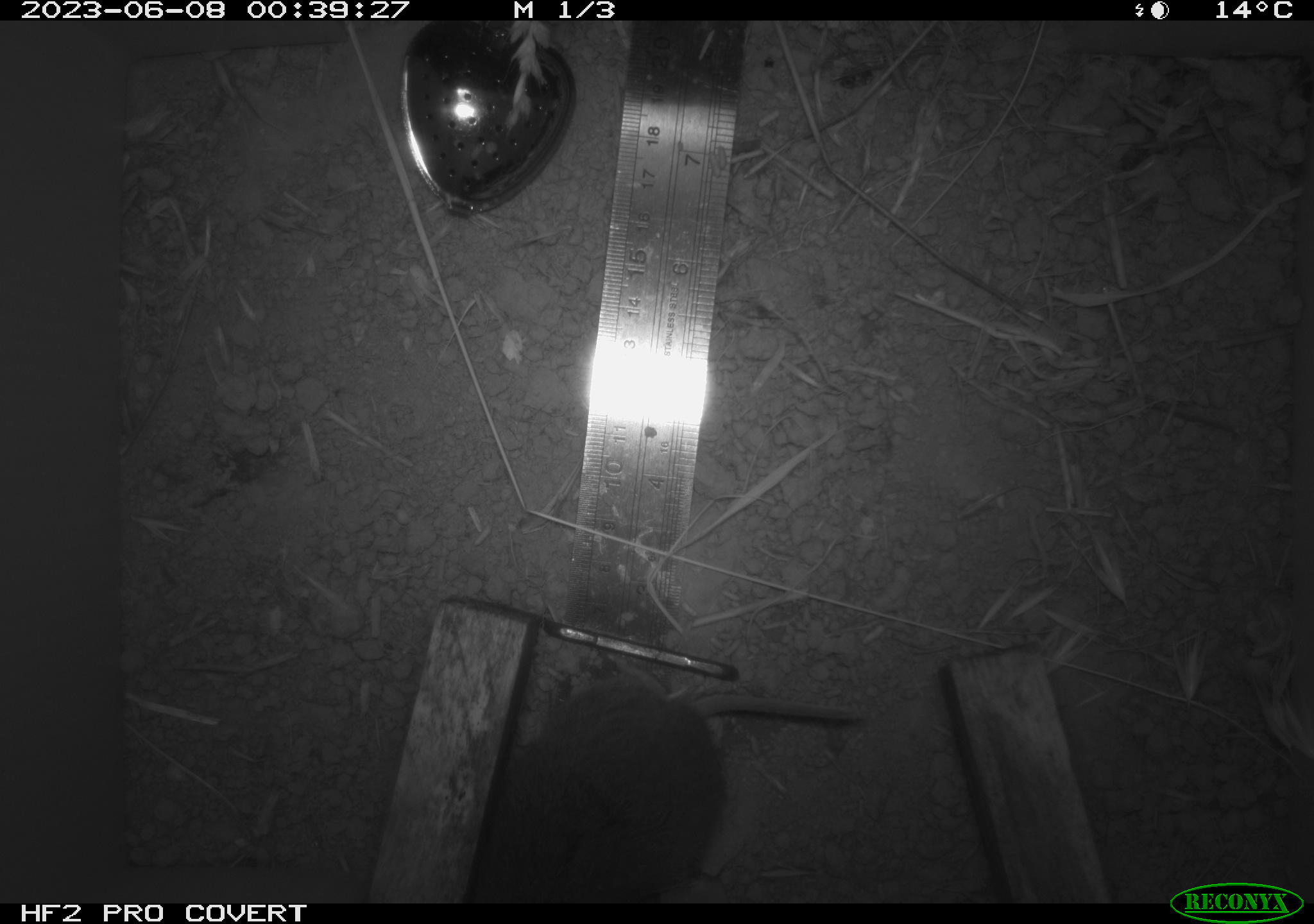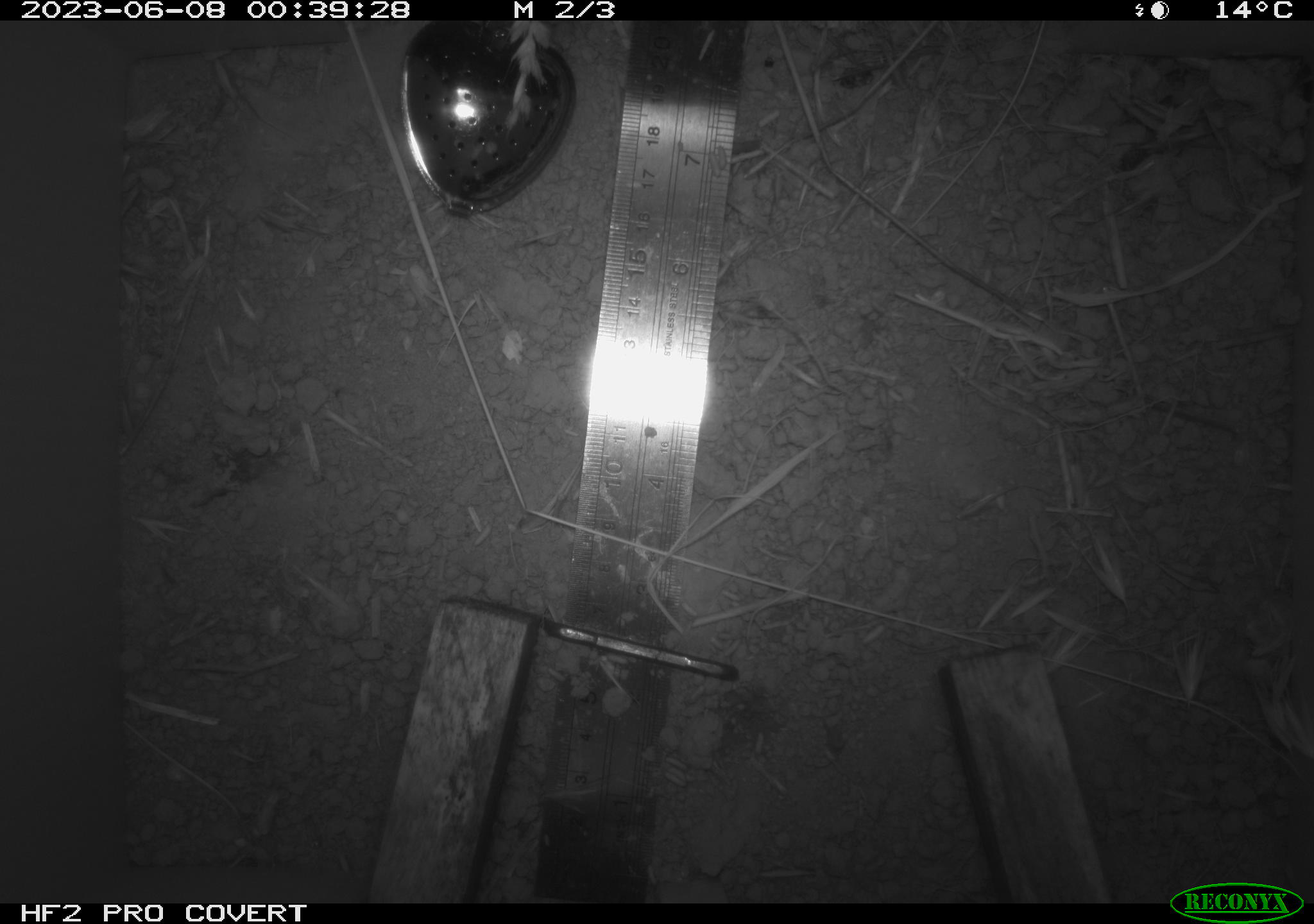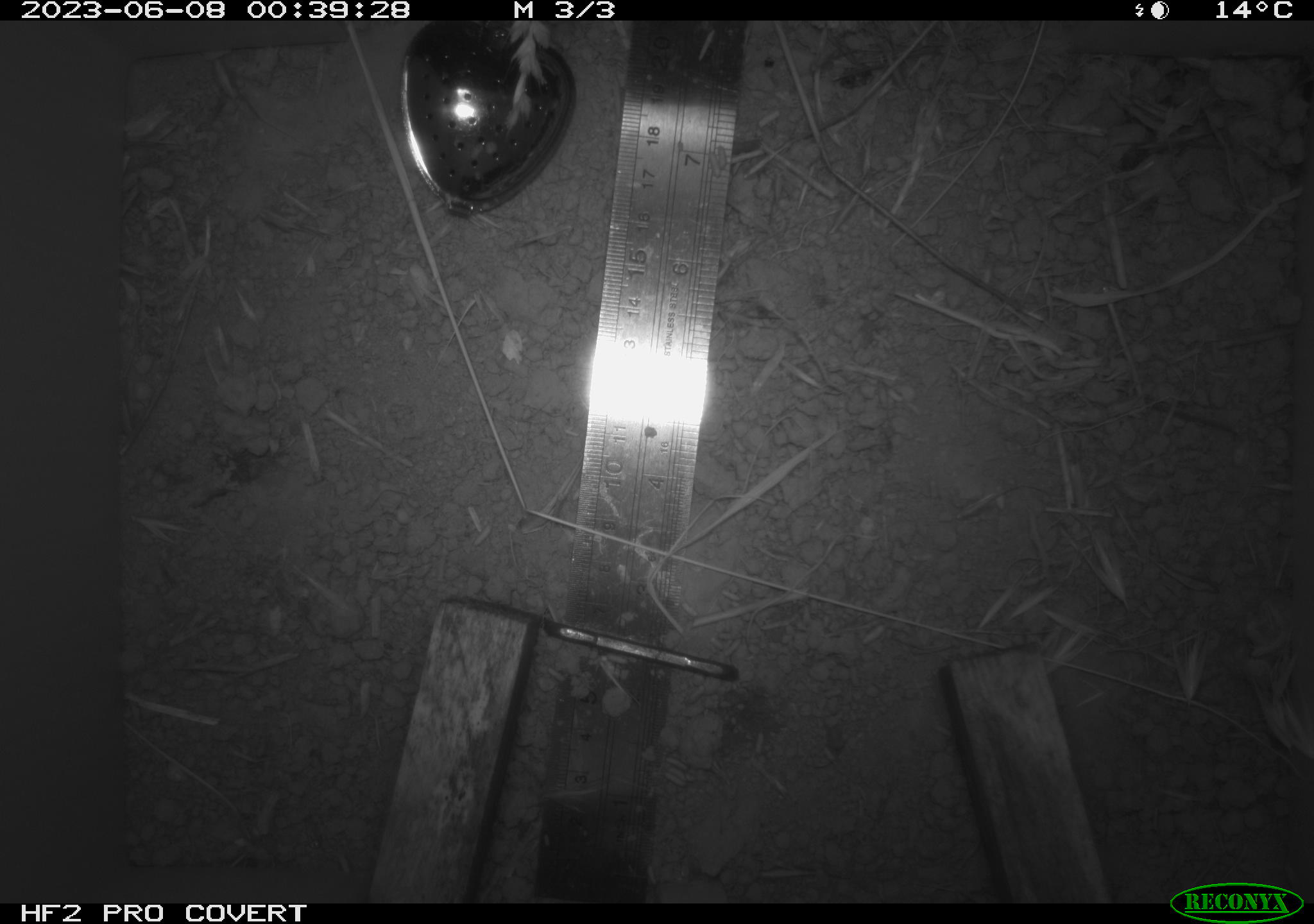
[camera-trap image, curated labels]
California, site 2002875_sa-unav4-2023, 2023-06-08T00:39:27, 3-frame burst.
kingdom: Animalia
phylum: Chordata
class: Mammalia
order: Rodentia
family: Cricetidae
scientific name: Arvicolinae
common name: voles, lemmings, and muskrats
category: arvicolinae subfamily